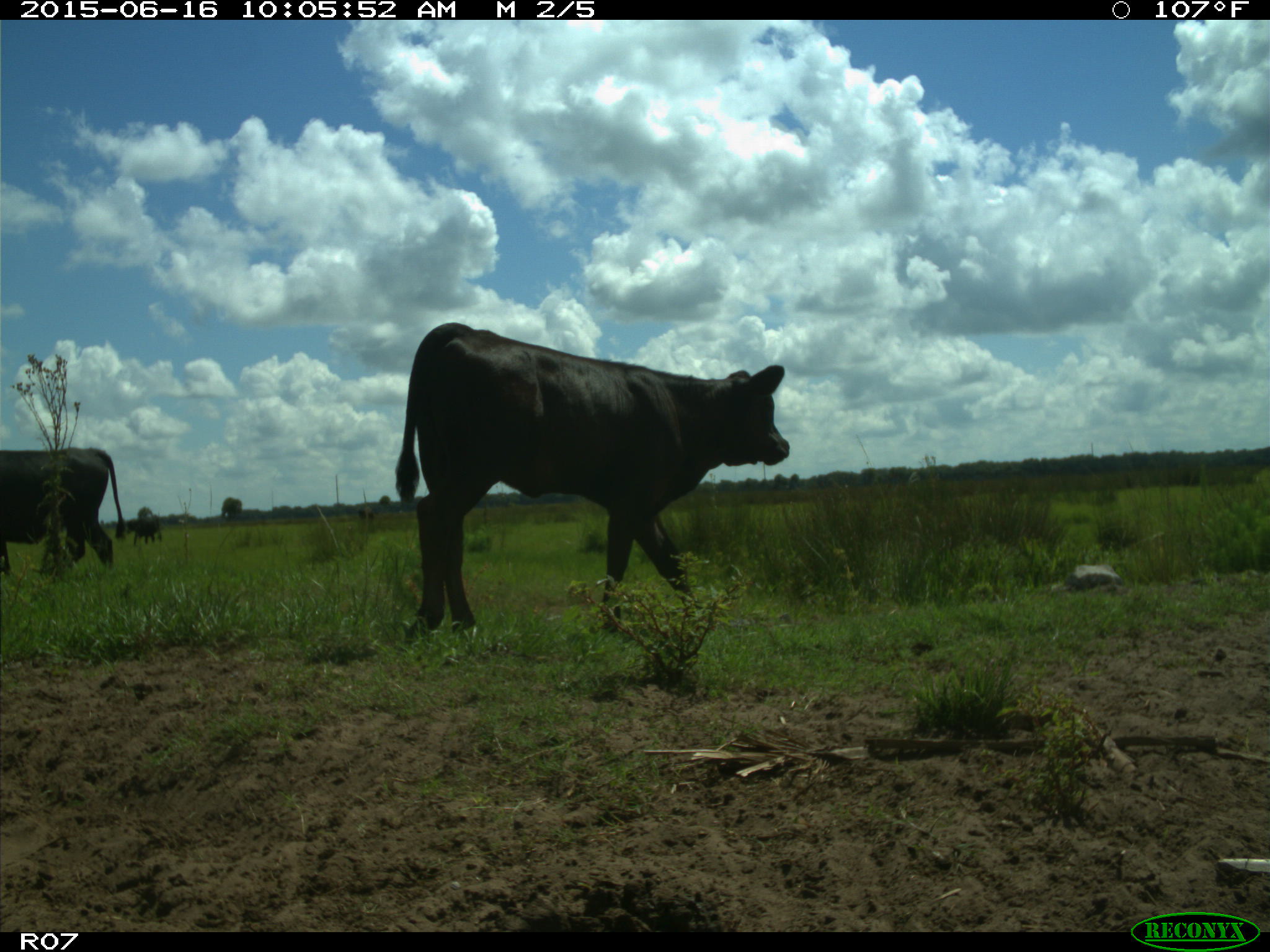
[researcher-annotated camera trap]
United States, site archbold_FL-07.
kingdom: Animalia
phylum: Chordata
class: Mammalia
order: Artiodactyla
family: Bovidae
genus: Bos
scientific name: Bos taurus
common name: domestic cow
Bos taurus (domestic cow).